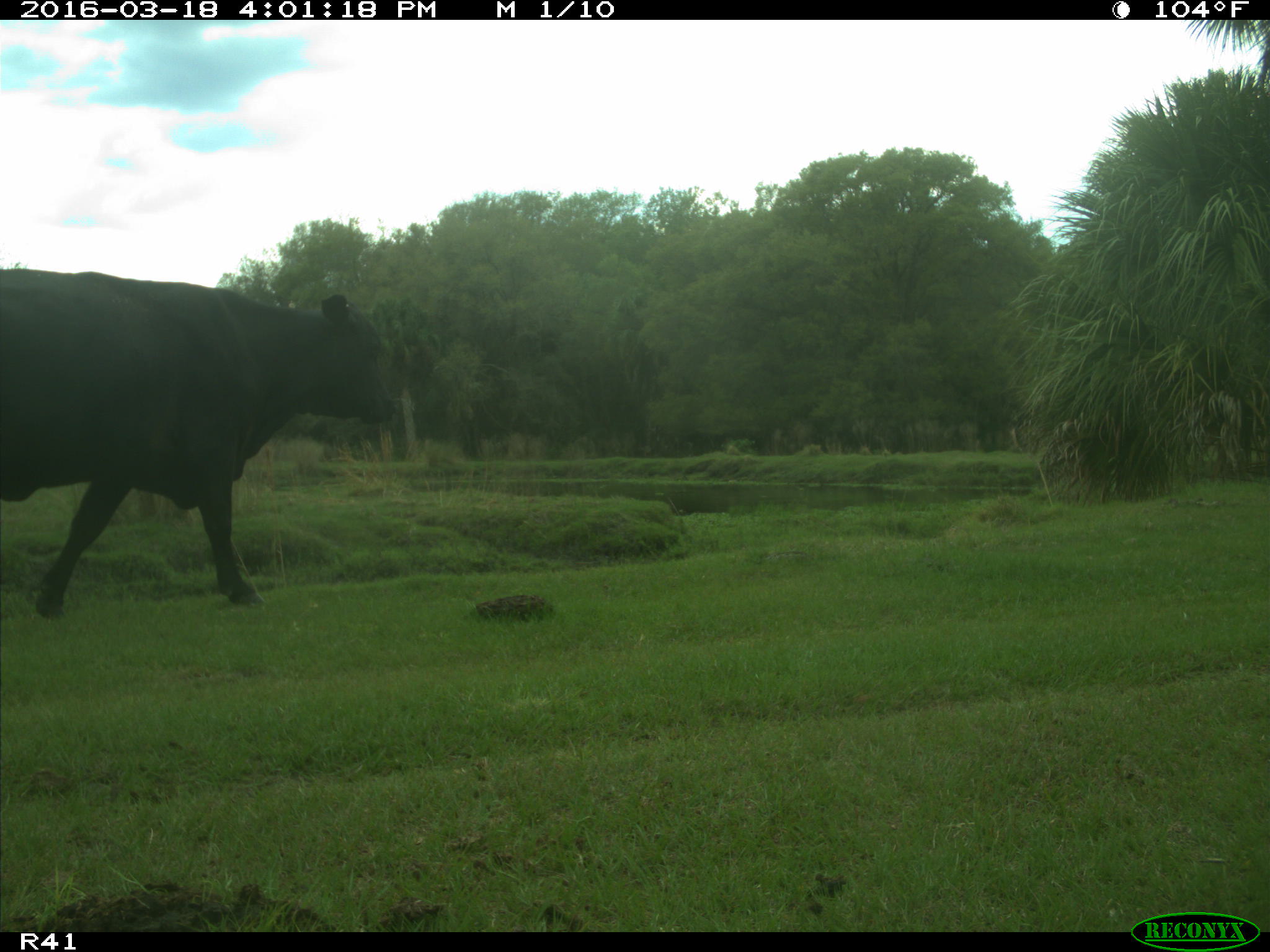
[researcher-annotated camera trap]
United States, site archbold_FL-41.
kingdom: Animalia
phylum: Chordata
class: Mammalia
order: Artiodactyla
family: Bovidae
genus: Bos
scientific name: Bos taurus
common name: domestic cow